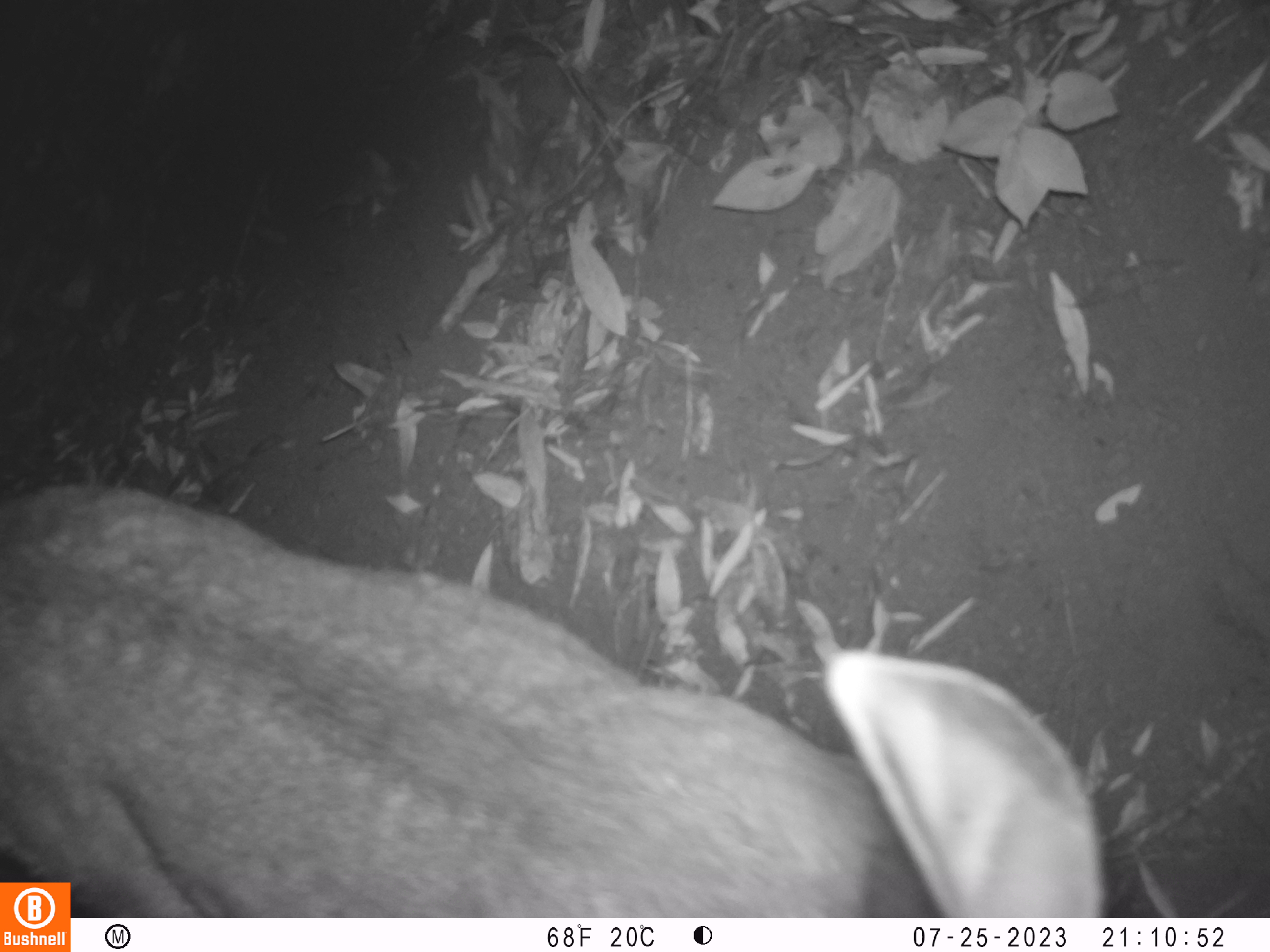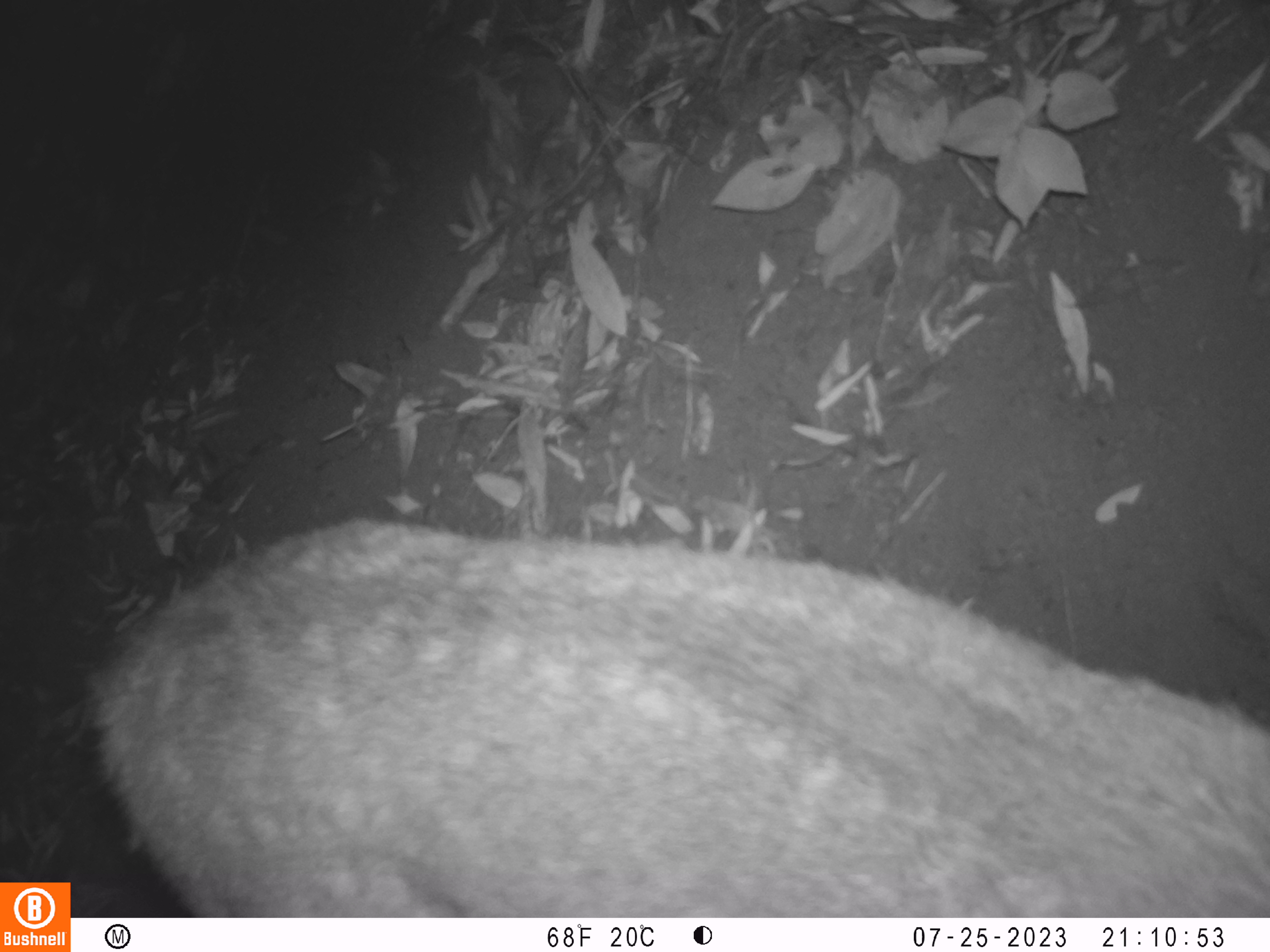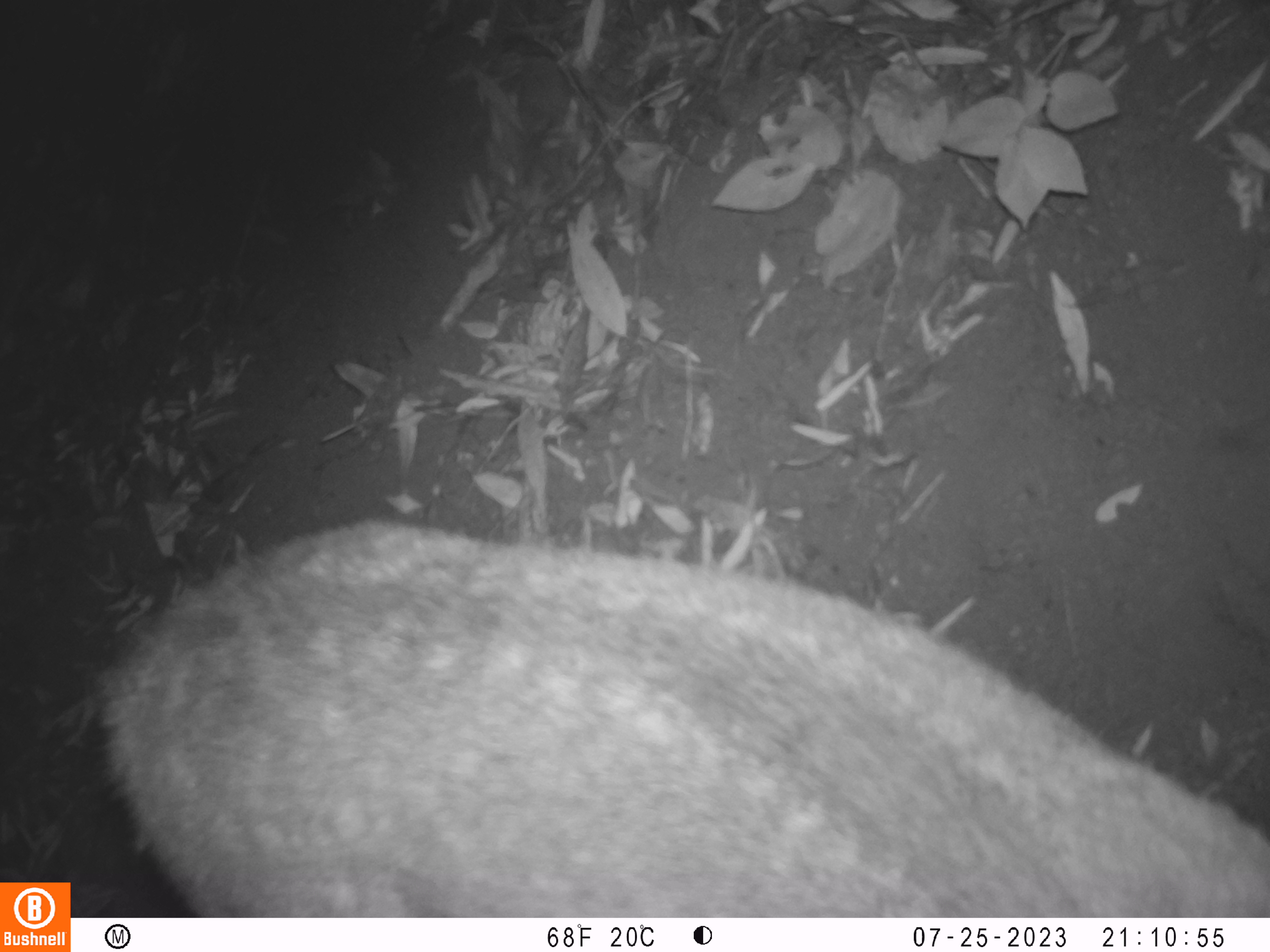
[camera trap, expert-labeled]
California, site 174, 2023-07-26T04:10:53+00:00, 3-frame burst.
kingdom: Animalia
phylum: Chordata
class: Mammalia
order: Artiodactyla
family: Cervidae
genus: Odocoileus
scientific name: Odocoileus hemionus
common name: mule deer